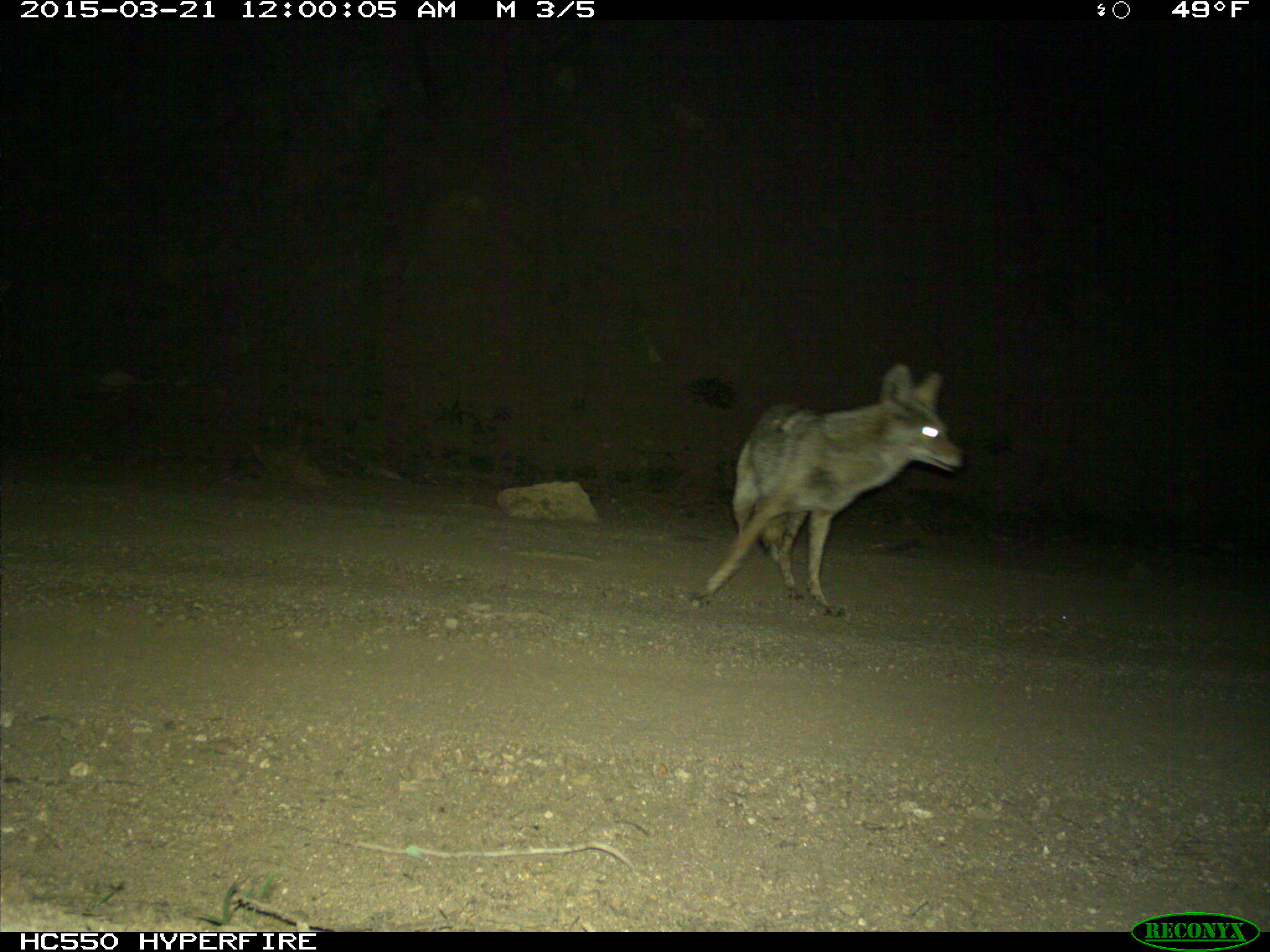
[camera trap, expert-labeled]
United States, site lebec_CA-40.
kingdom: Animalia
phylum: Chordata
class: Mammalia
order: Carnivora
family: Canidae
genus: Canis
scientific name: Canis latrans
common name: coyote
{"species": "Canis latrans (coyote)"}